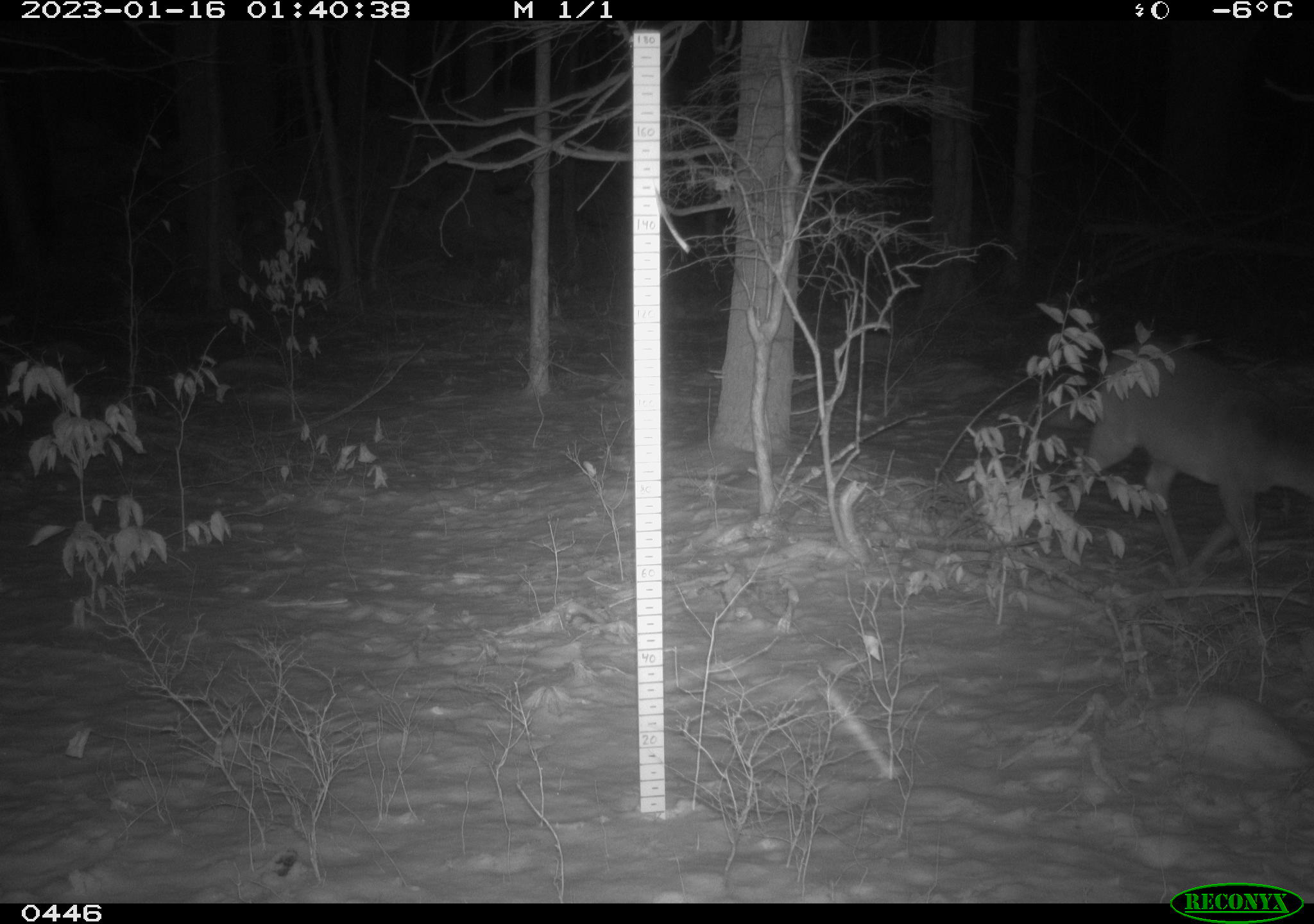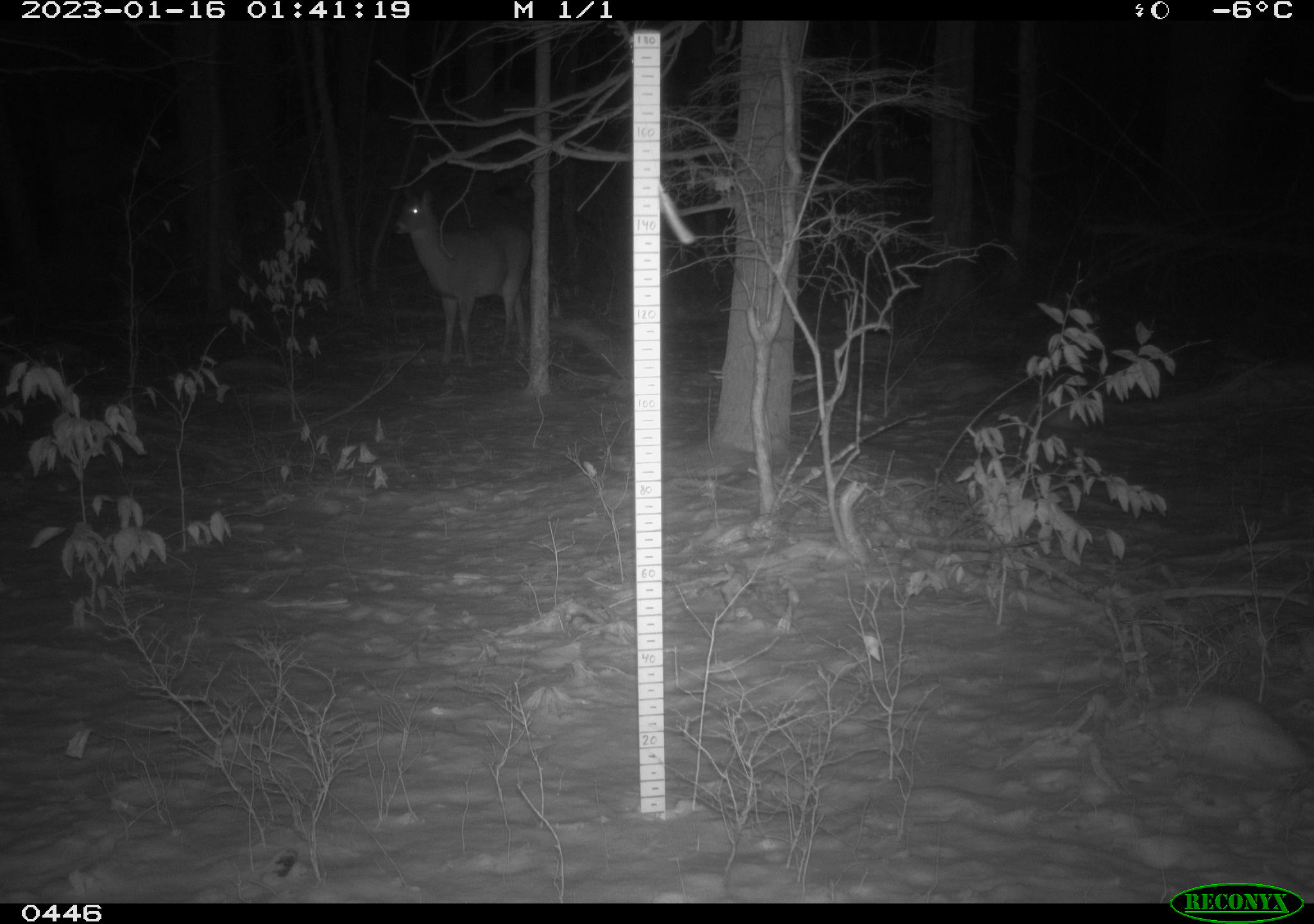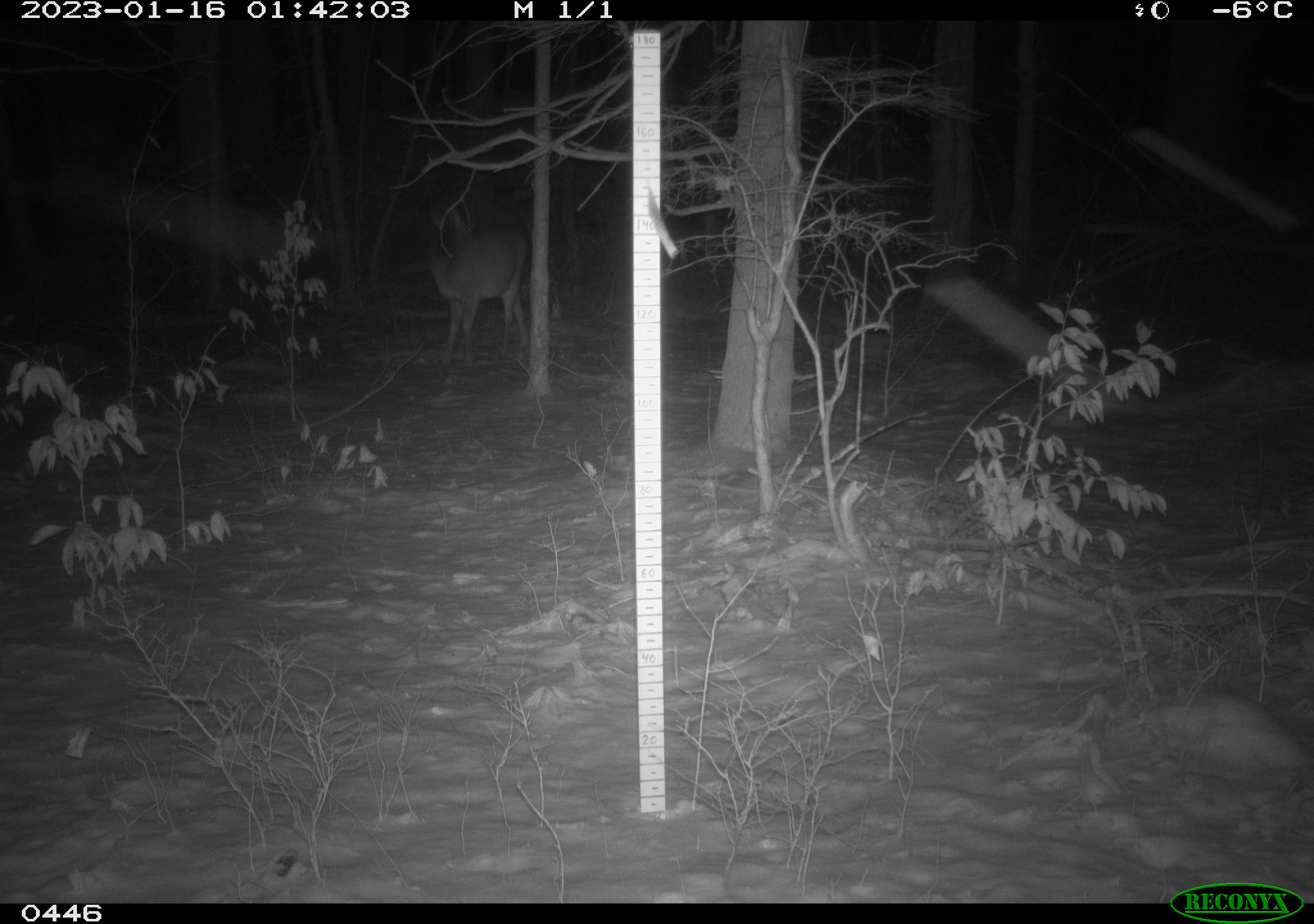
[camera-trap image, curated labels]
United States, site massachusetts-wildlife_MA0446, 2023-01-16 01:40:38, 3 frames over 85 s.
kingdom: Animalia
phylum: Chordata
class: Mammalia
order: Artiodactyla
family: Cervidae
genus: Odocoileus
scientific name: Odocoileus virginianus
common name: white-tailed deer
White-tailed deer (Odocoileus virginianus).